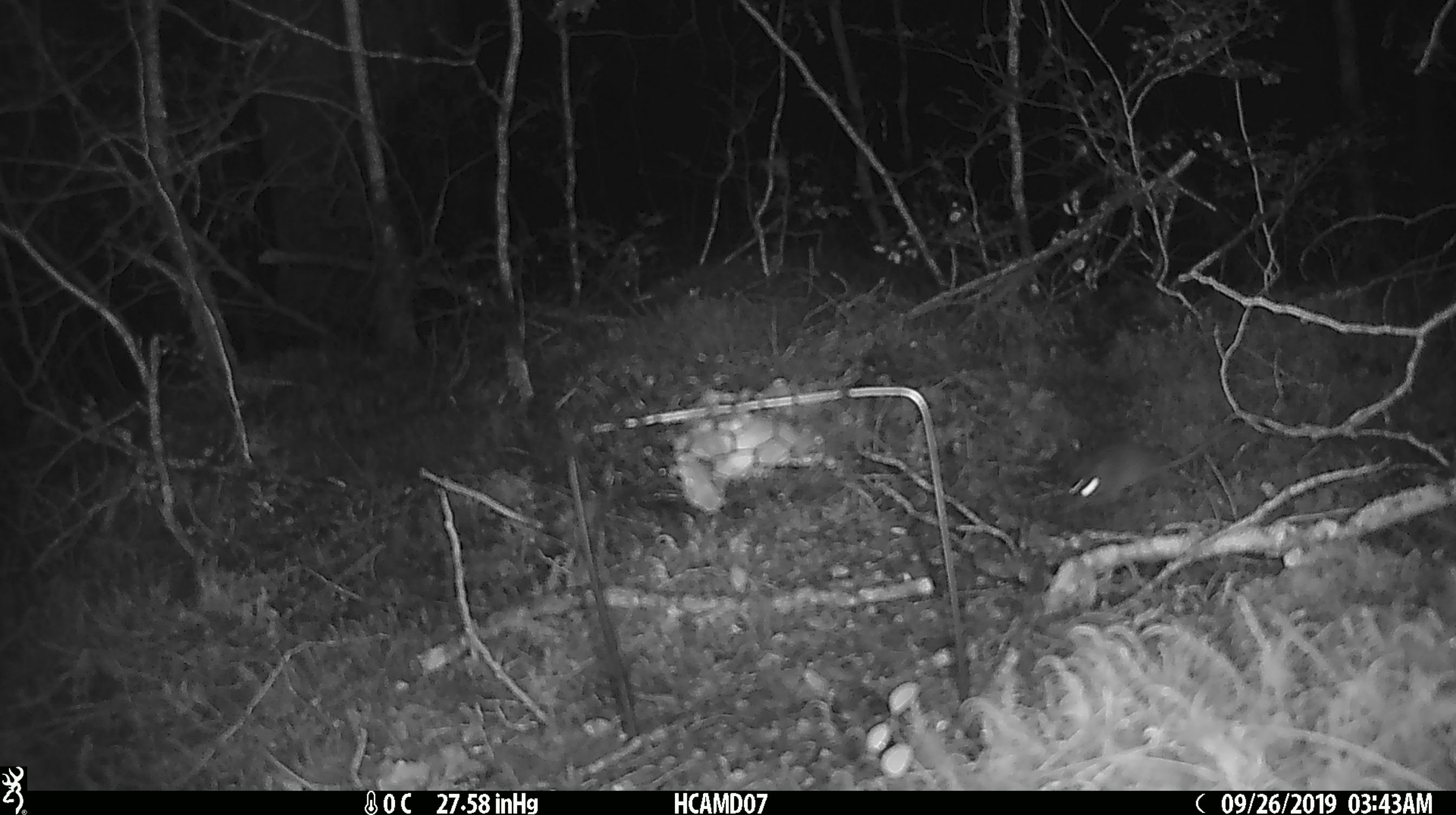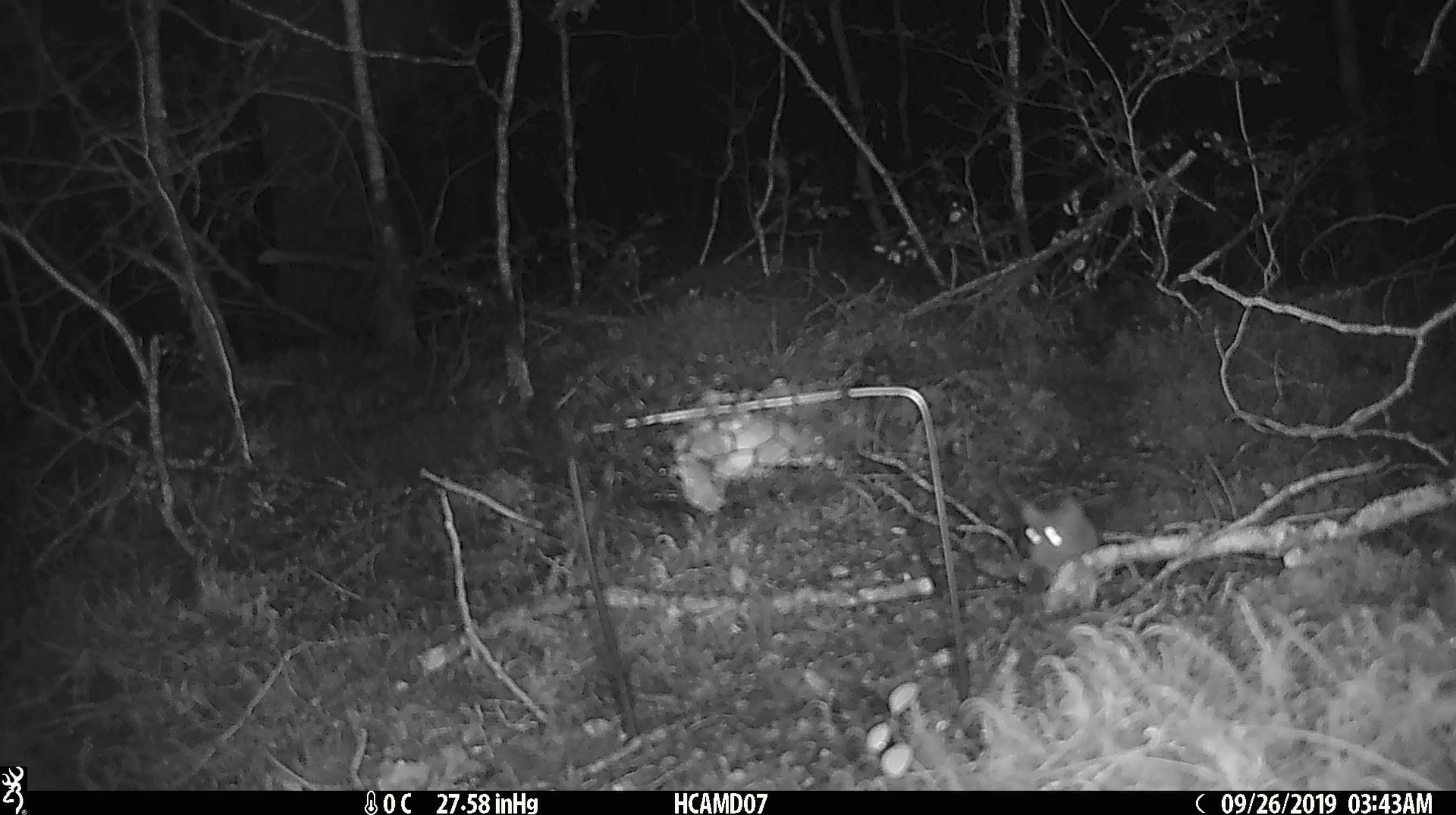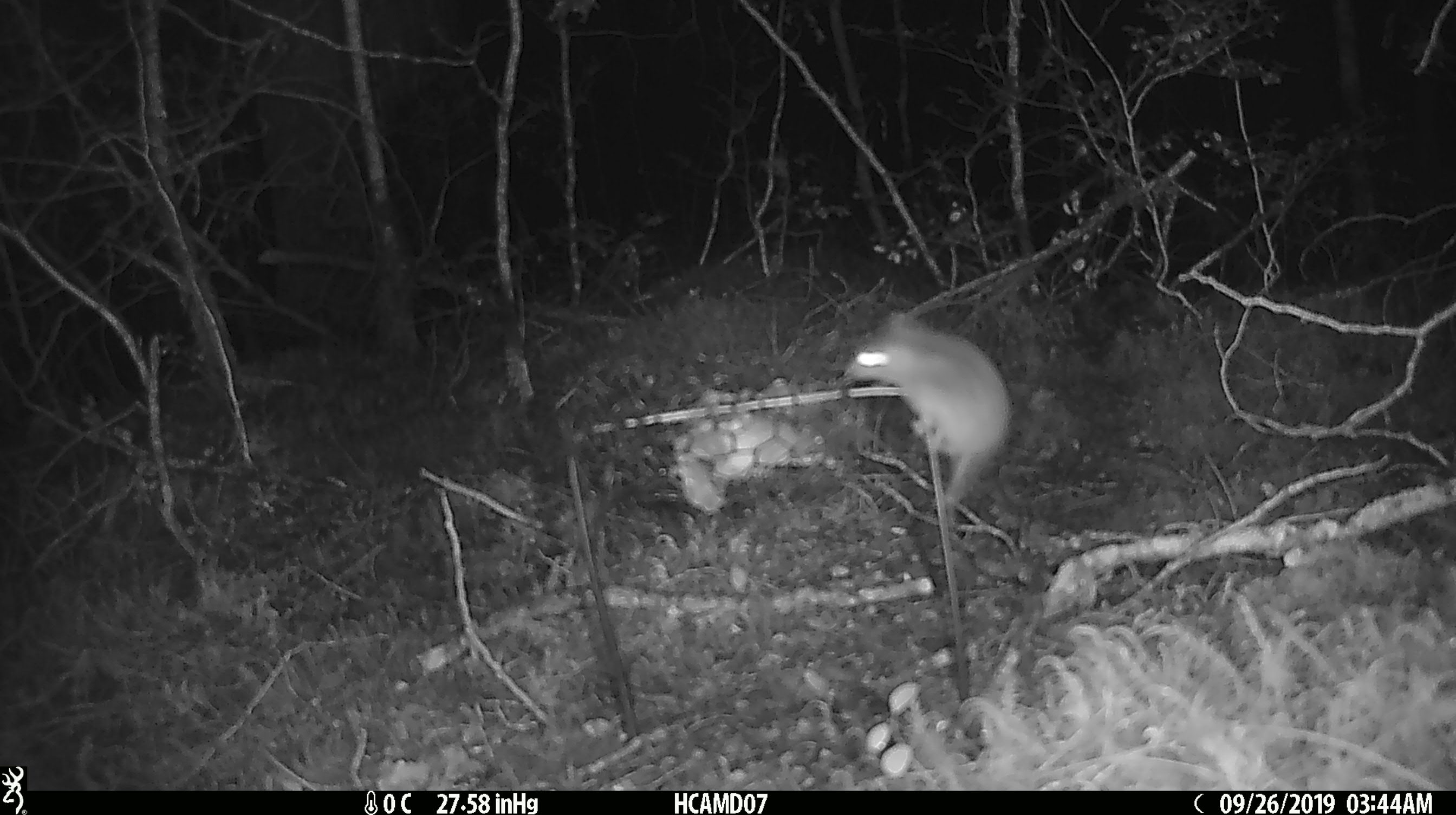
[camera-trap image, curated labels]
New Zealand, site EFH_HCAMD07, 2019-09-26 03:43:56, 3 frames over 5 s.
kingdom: Animalia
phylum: Chordata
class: Mammalia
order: Rodentia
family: Muridae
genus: Mus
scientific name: Mus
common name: mouse